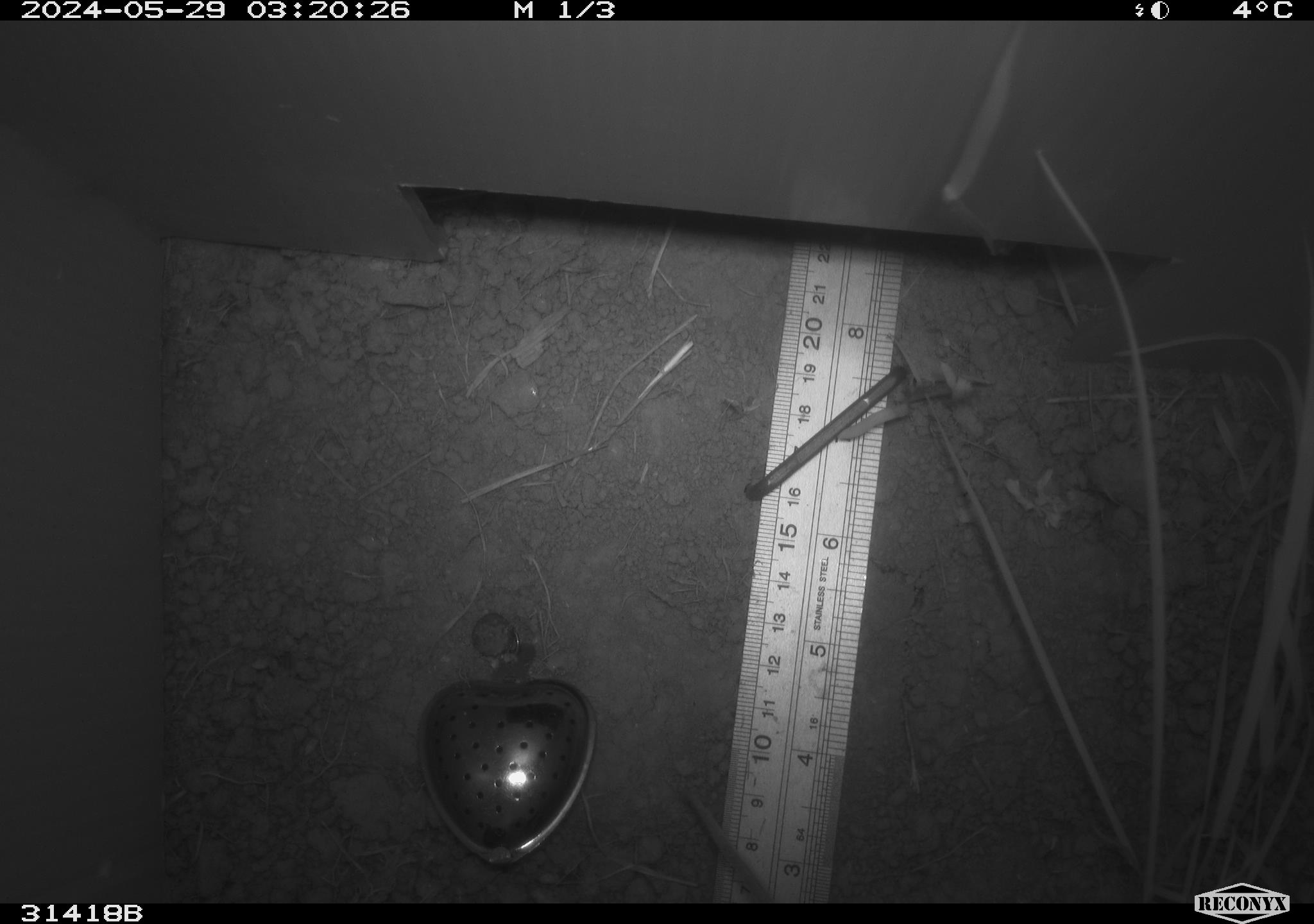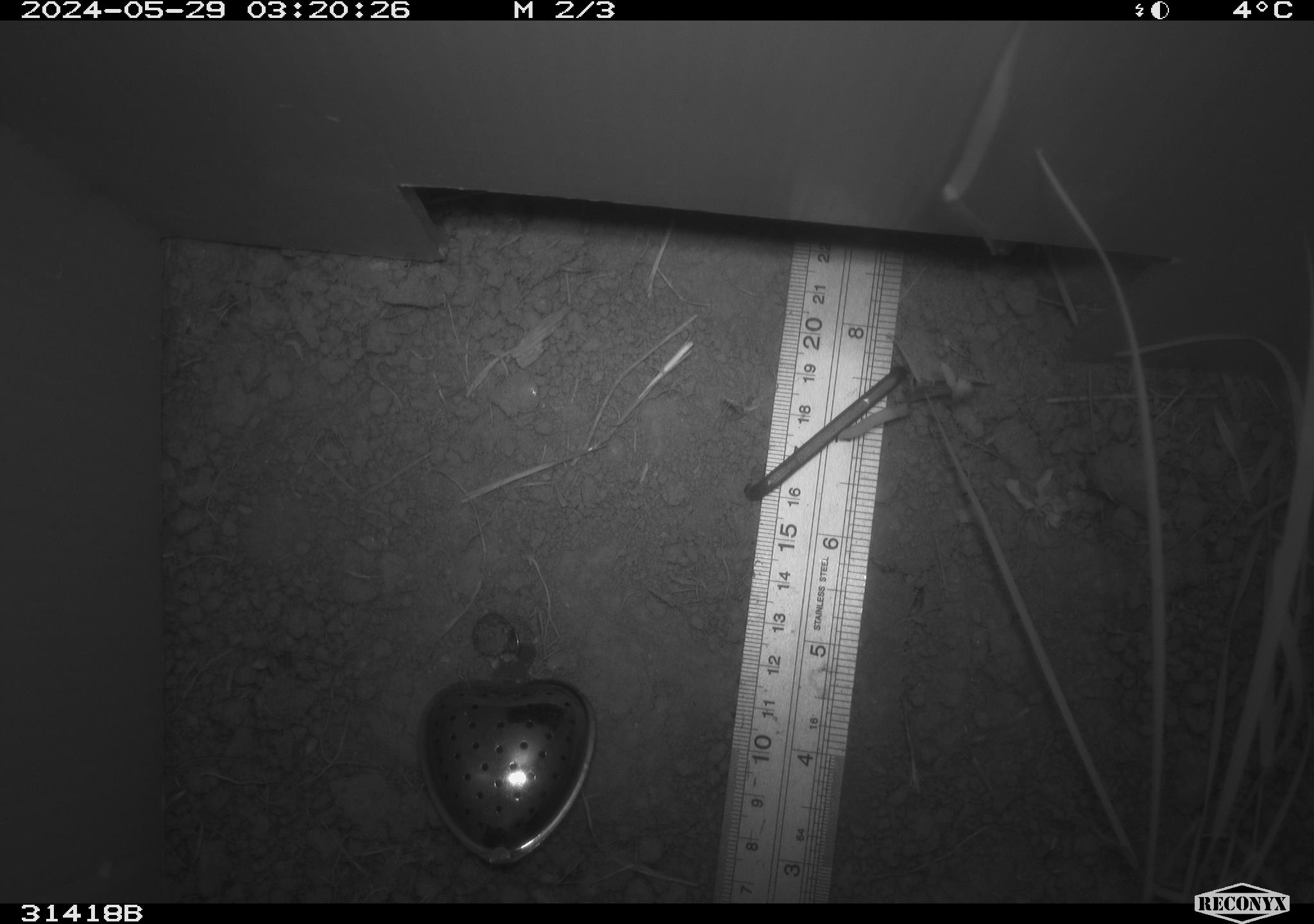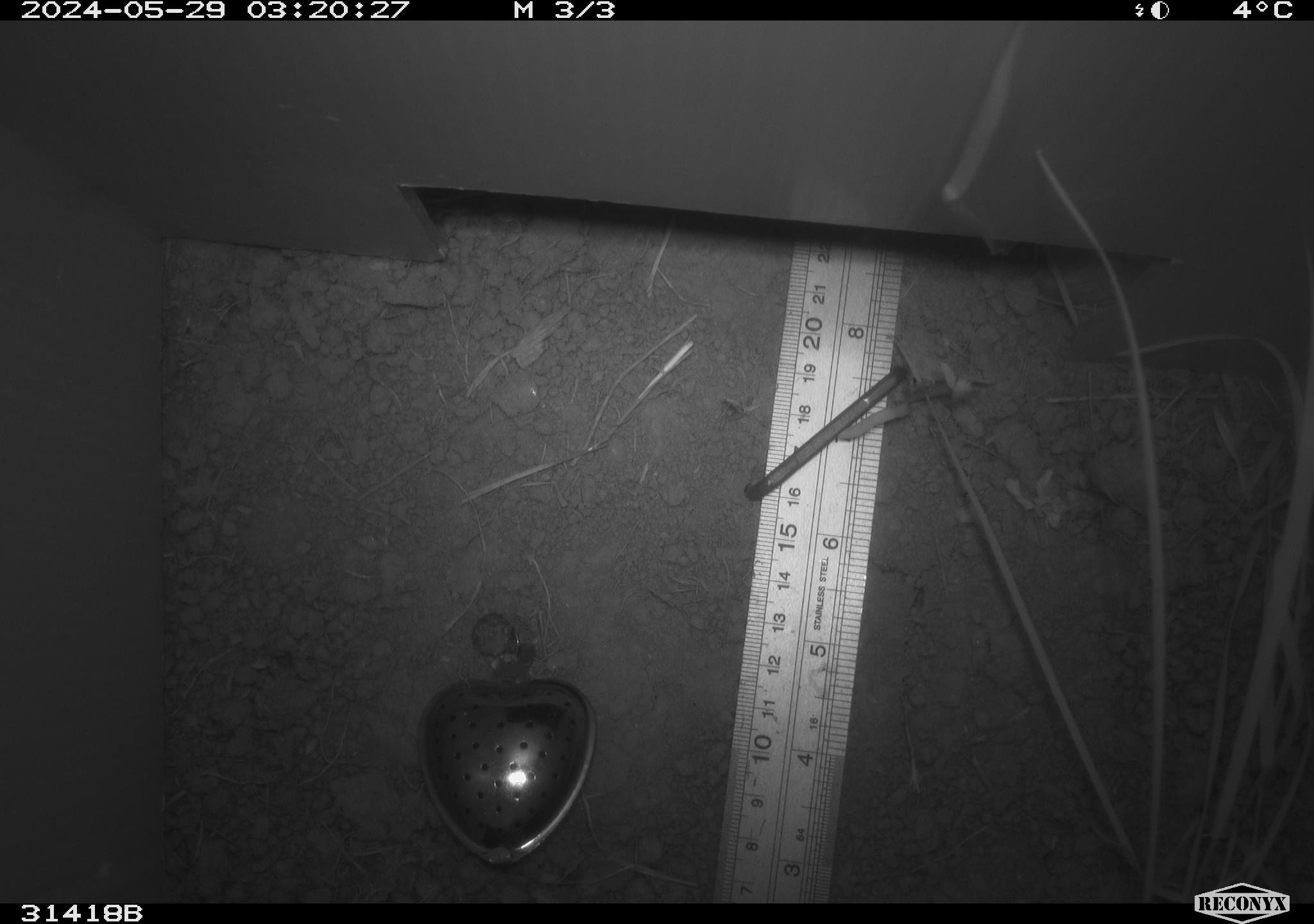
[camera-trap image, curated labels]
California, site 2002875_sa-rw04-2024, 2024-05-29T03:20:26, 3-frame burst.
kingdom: Animalia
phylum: Chordata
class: Mammalia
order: Rodentia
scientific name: Rodentia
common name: rodent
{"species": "rodent (Rodentia)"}